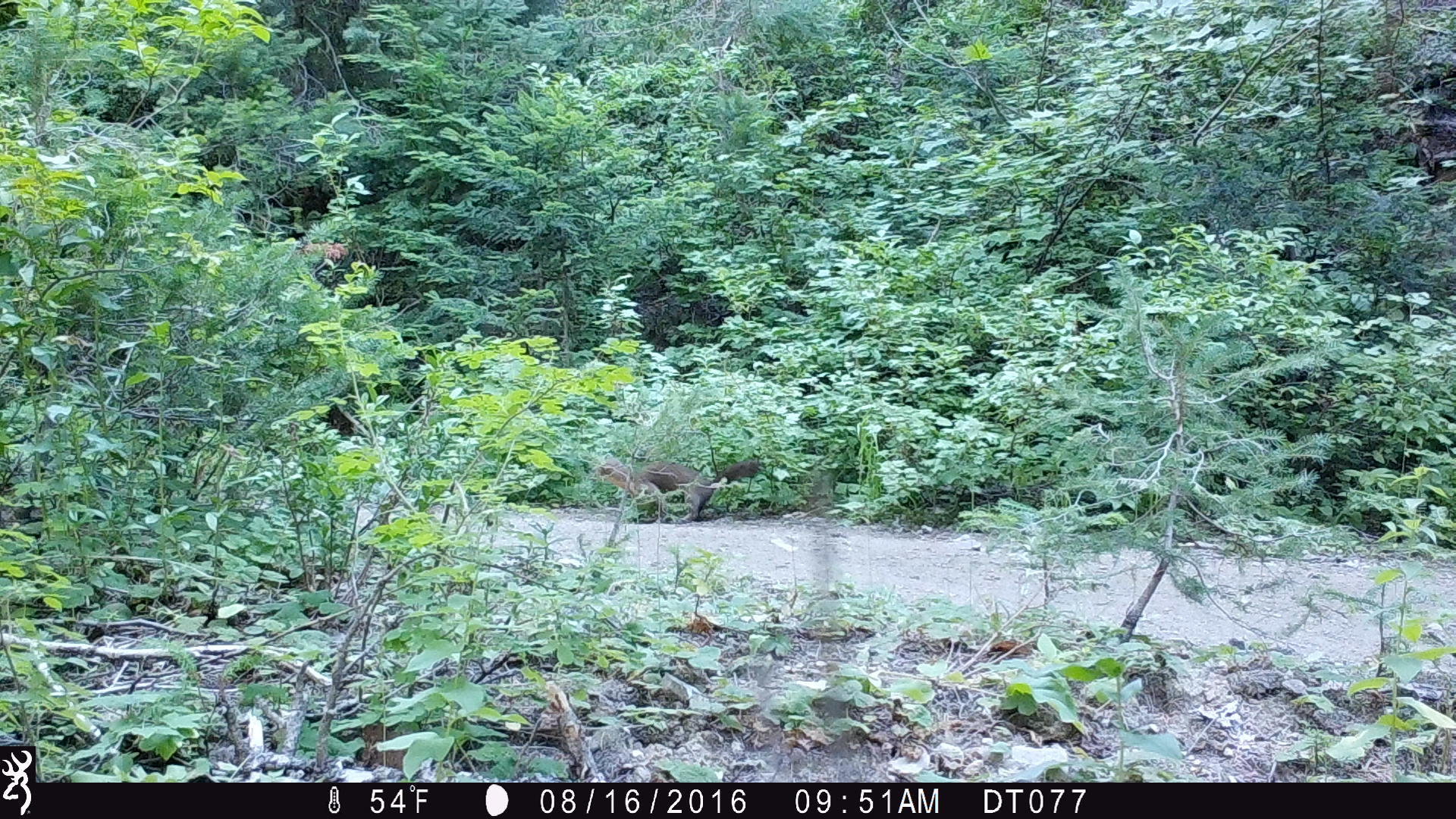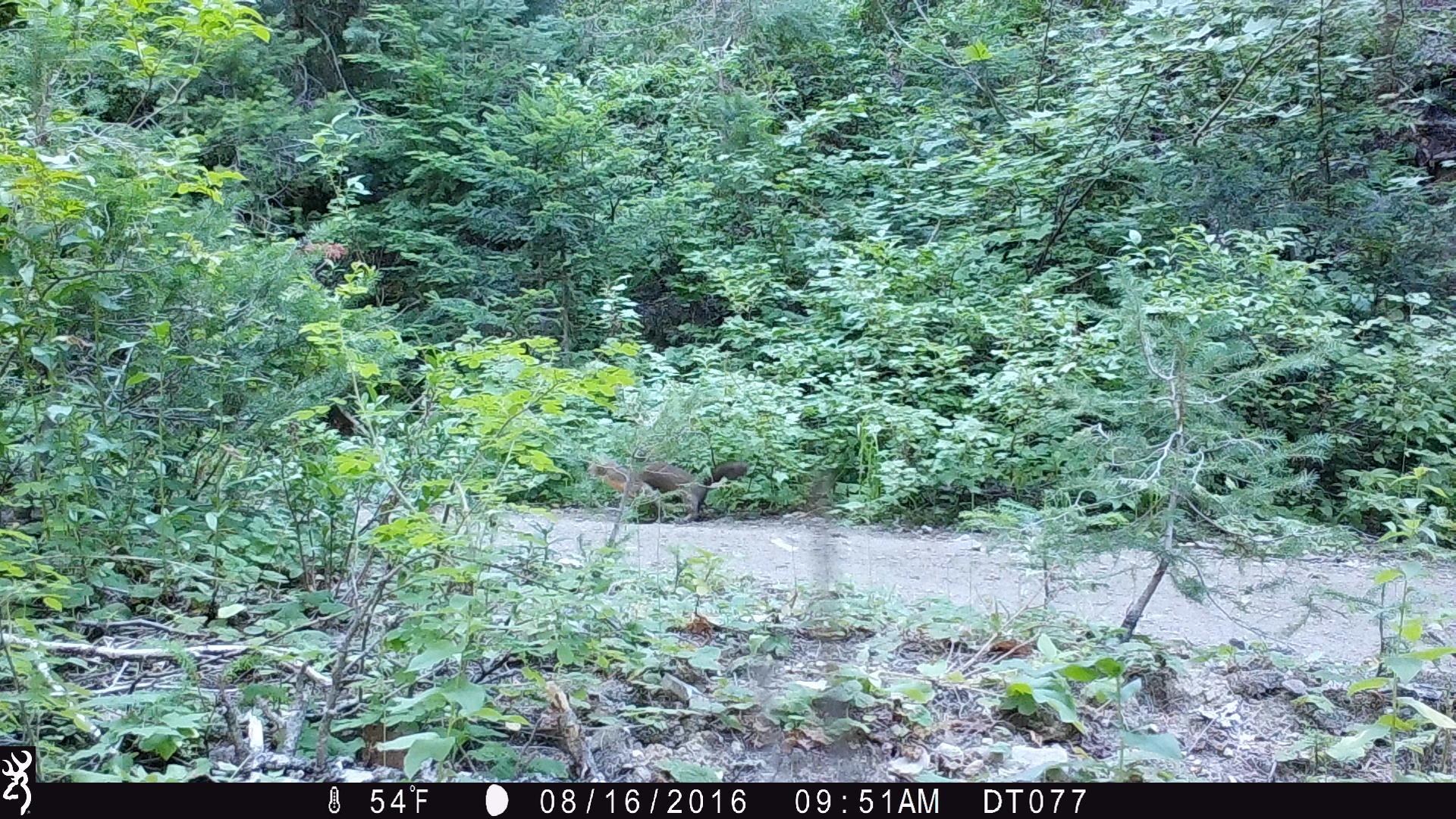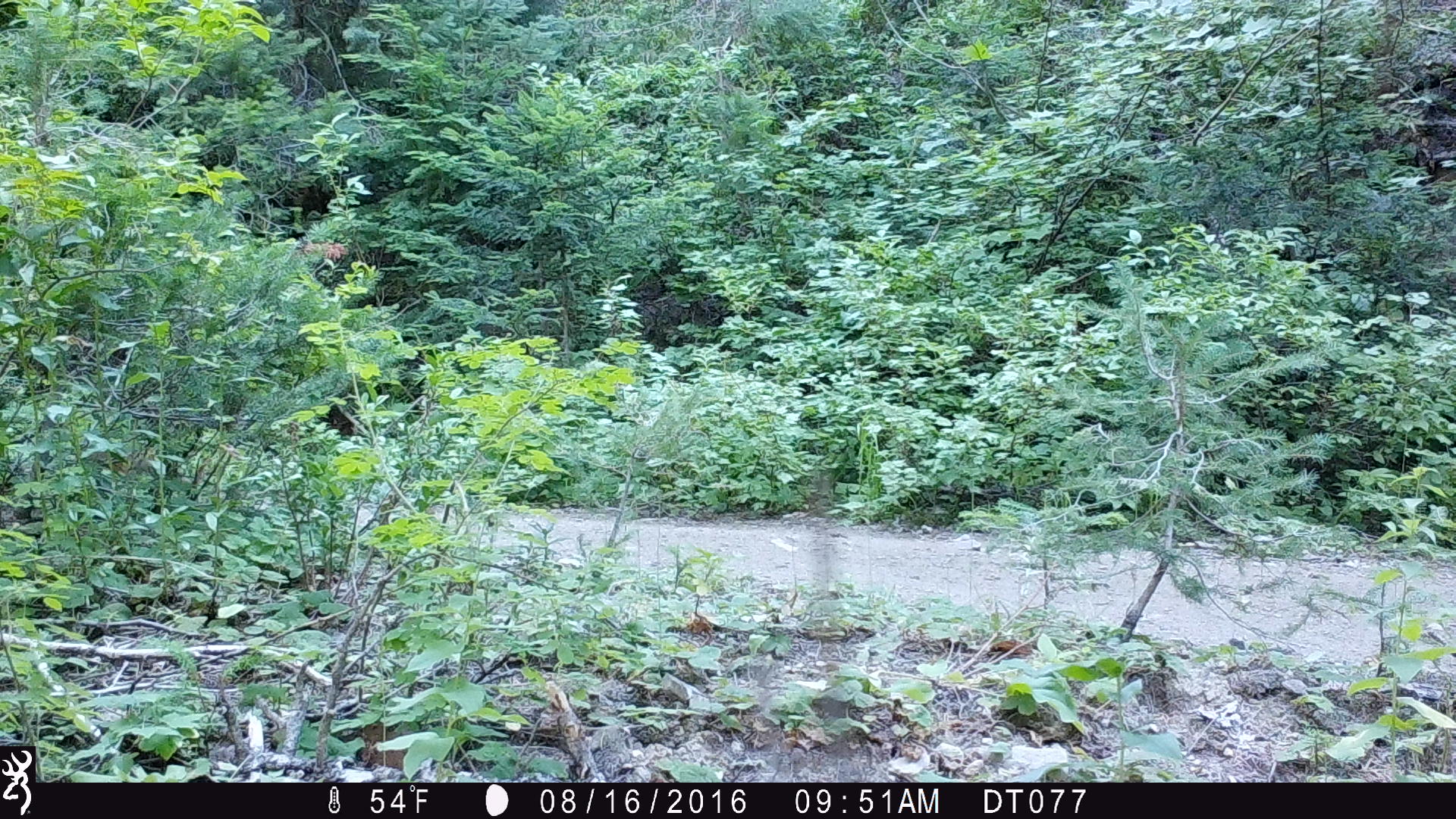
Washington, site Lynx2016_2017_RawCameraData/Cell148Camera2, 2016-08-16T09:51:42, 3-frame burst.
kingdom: Animalia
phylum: Chordata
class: Mammalia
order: Carnivora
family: Mustelidae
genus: Martes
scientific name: Martes americana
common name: american marten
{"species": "Martes americana (american marten)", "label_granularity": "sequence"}